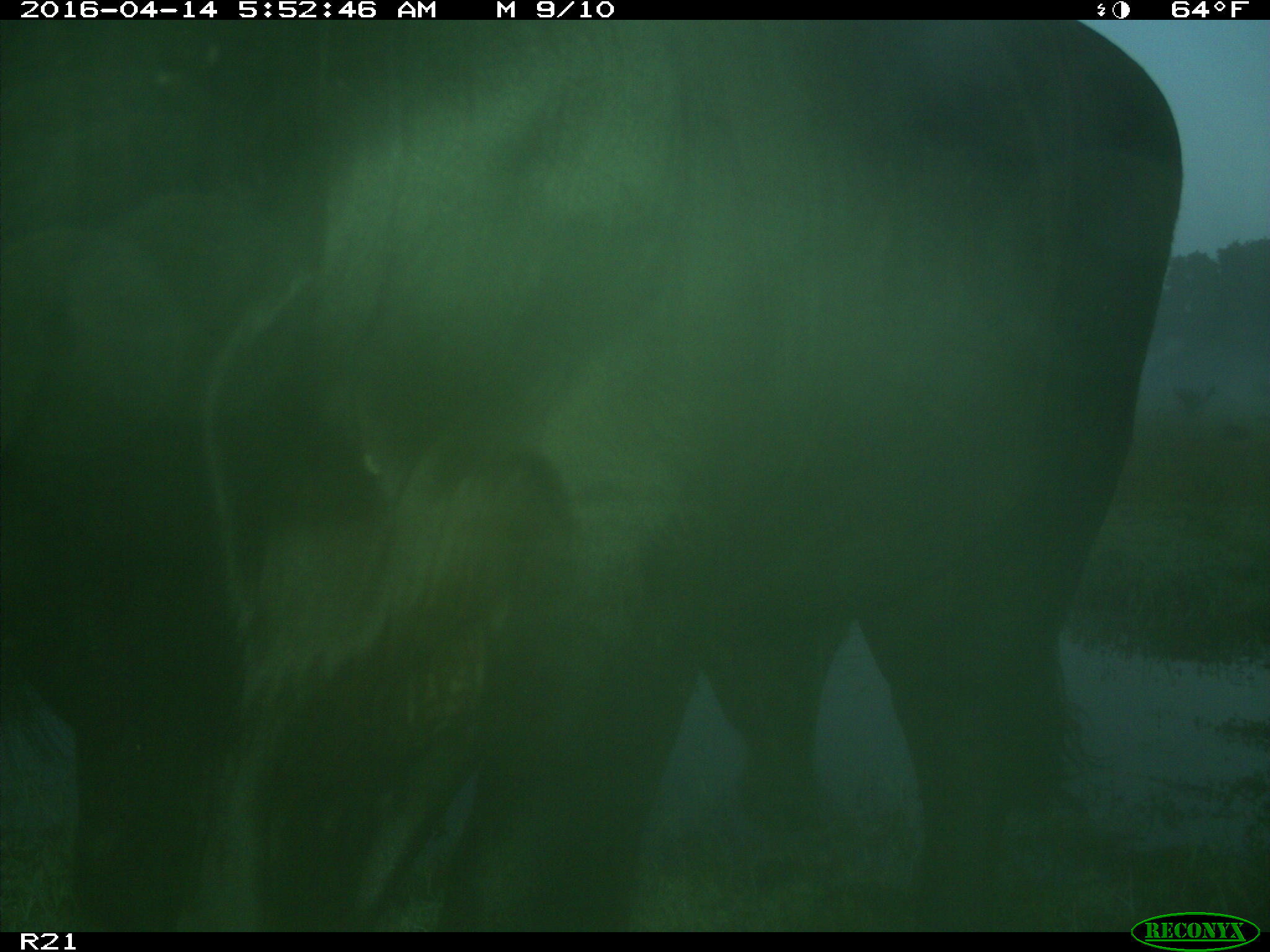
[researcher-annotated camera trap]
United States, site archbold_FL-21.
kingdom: Animalia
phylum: Chordata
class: Mammalia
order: Artiodactyla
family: Bovidae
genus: Bos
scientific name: Bos taurus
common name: domestic cow